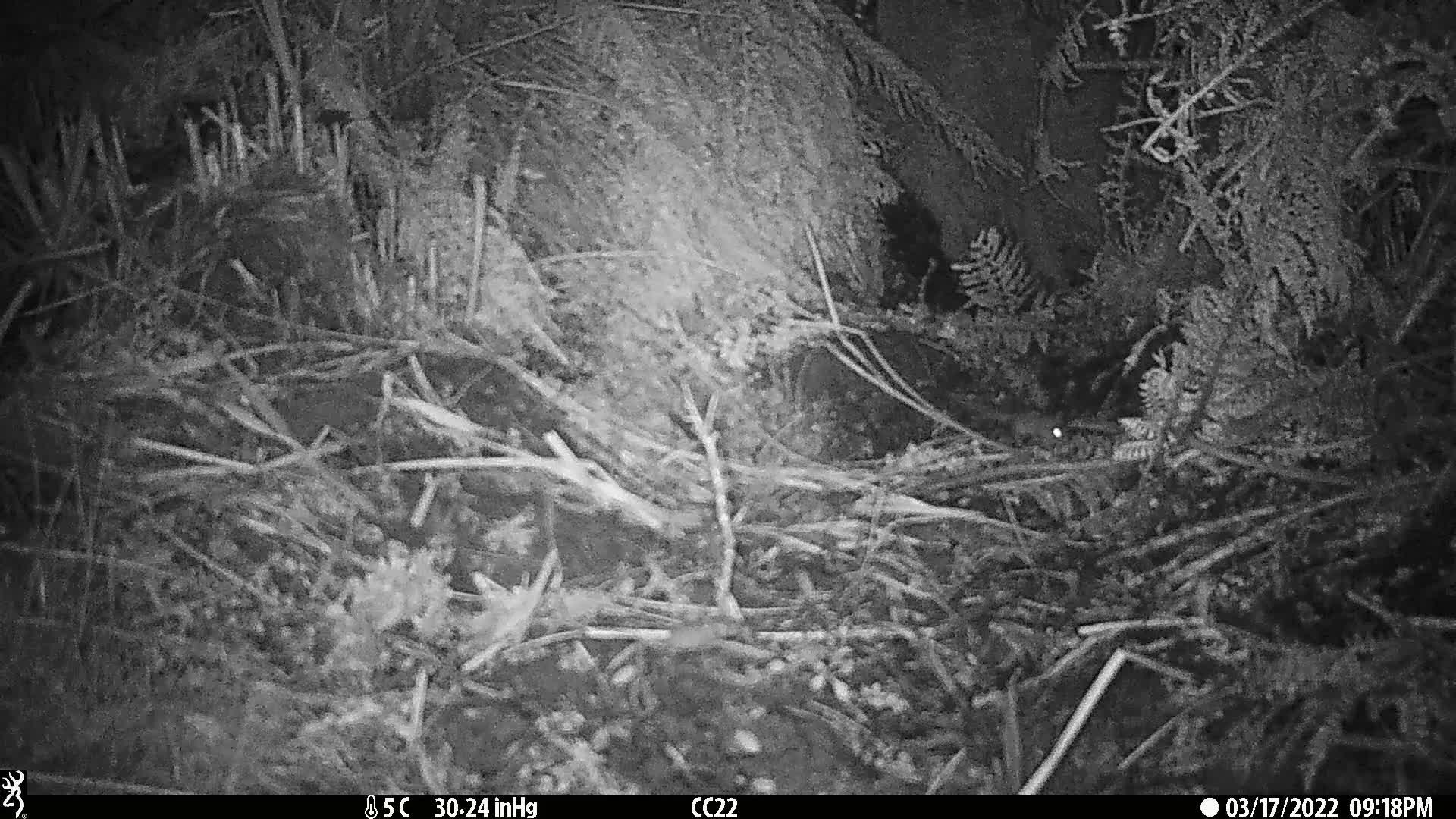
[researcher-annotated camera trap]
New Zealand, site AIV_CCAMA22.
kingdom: Animalia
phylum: Chordata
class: Mammalia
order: Rodentia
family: Muridae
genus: Mus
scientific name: Mus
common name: mouse